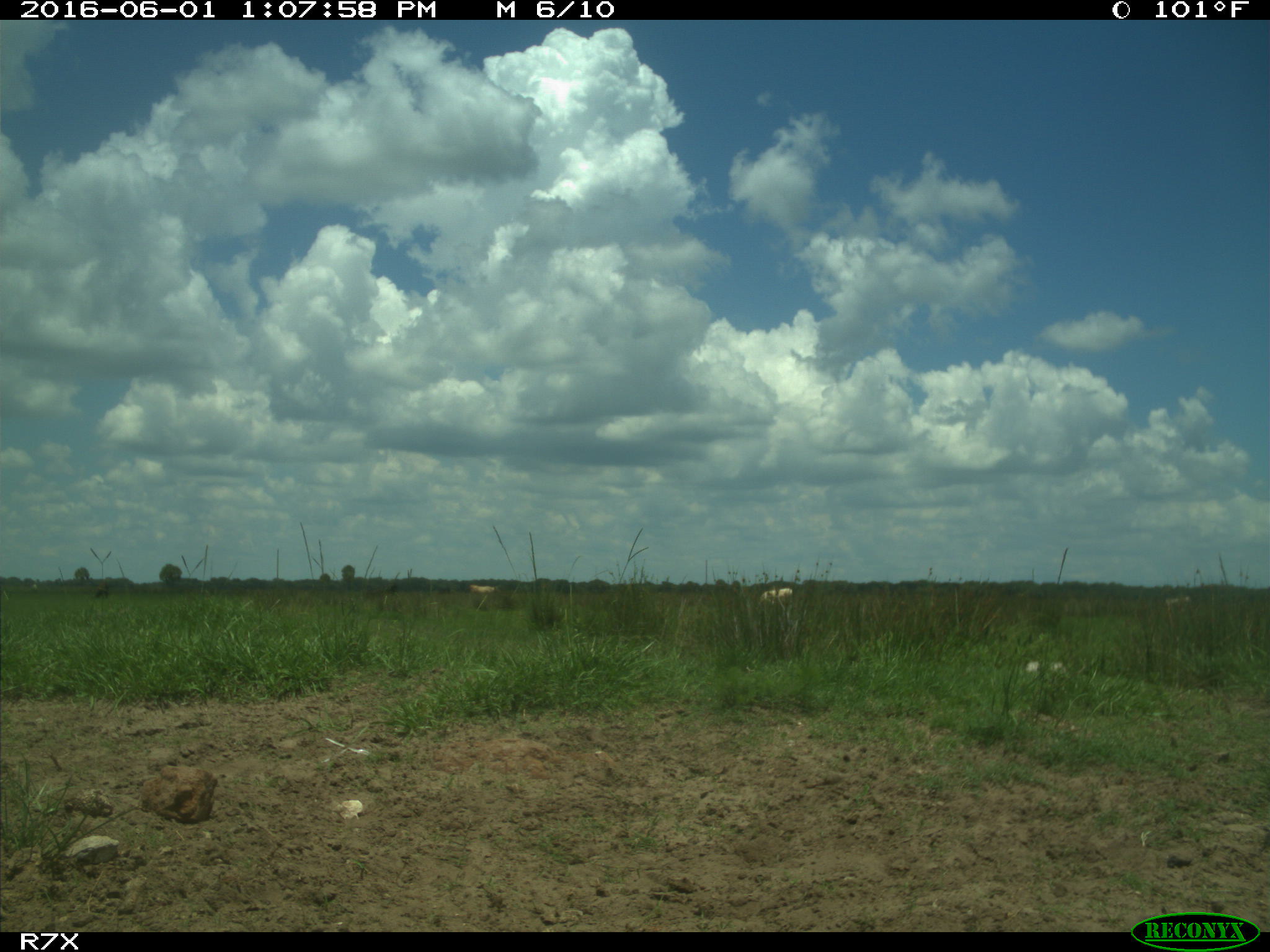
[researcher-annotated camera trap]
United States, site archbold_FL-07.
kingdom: Animalia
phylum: Chordata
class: Mammalia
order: Artiodactyla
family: Bovidae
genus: Bos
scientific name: Bos taurus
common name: domestic cow